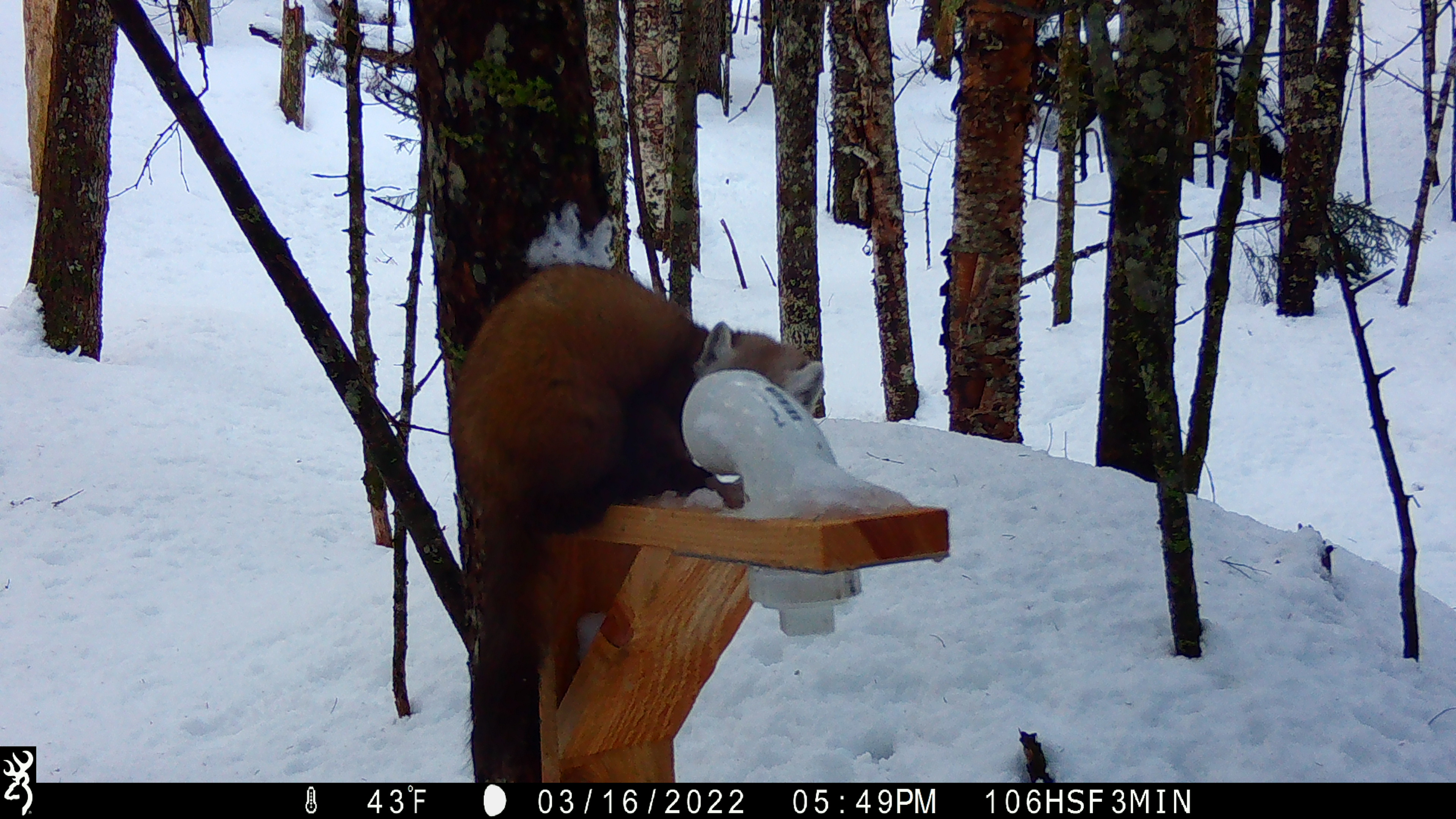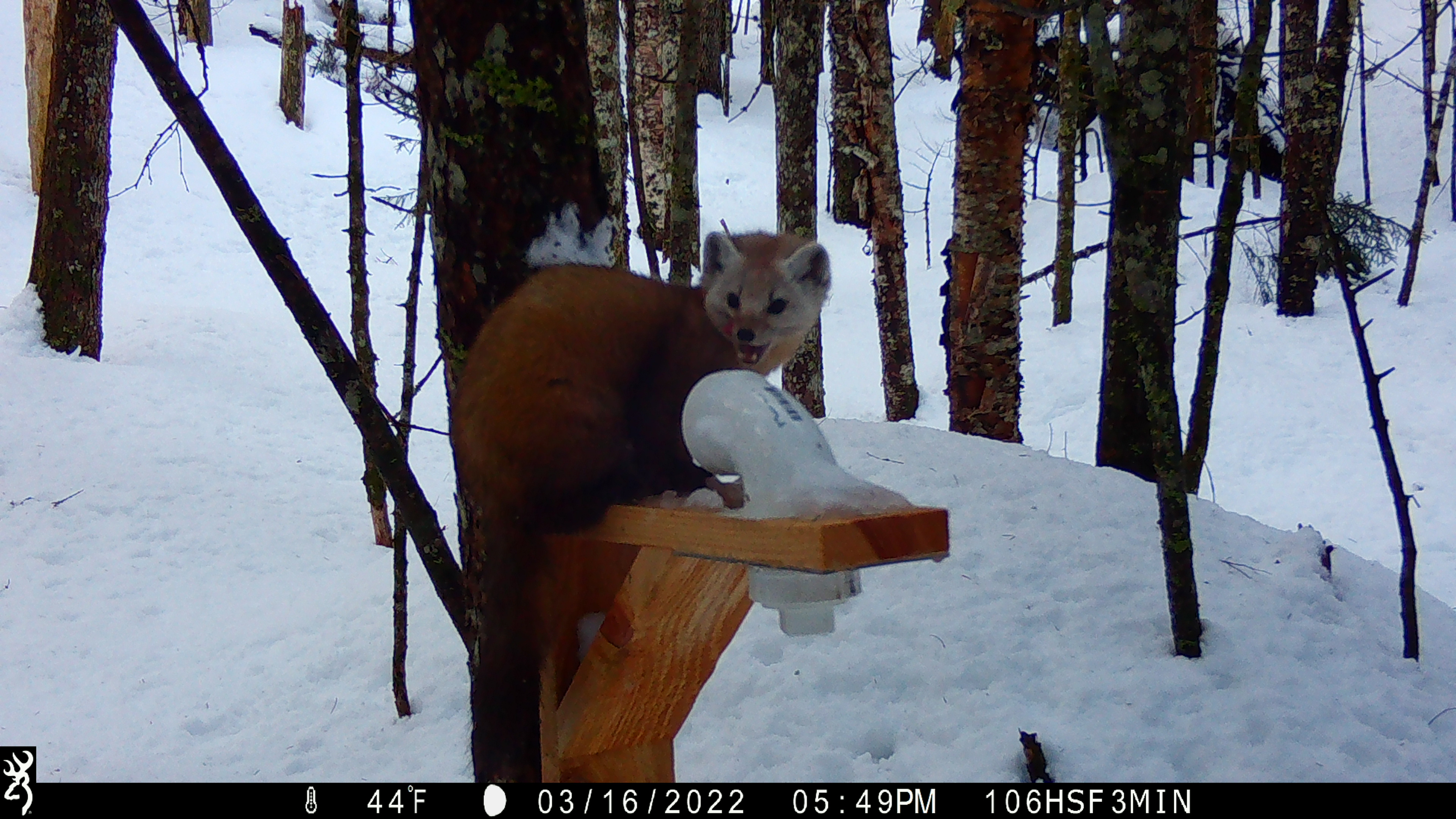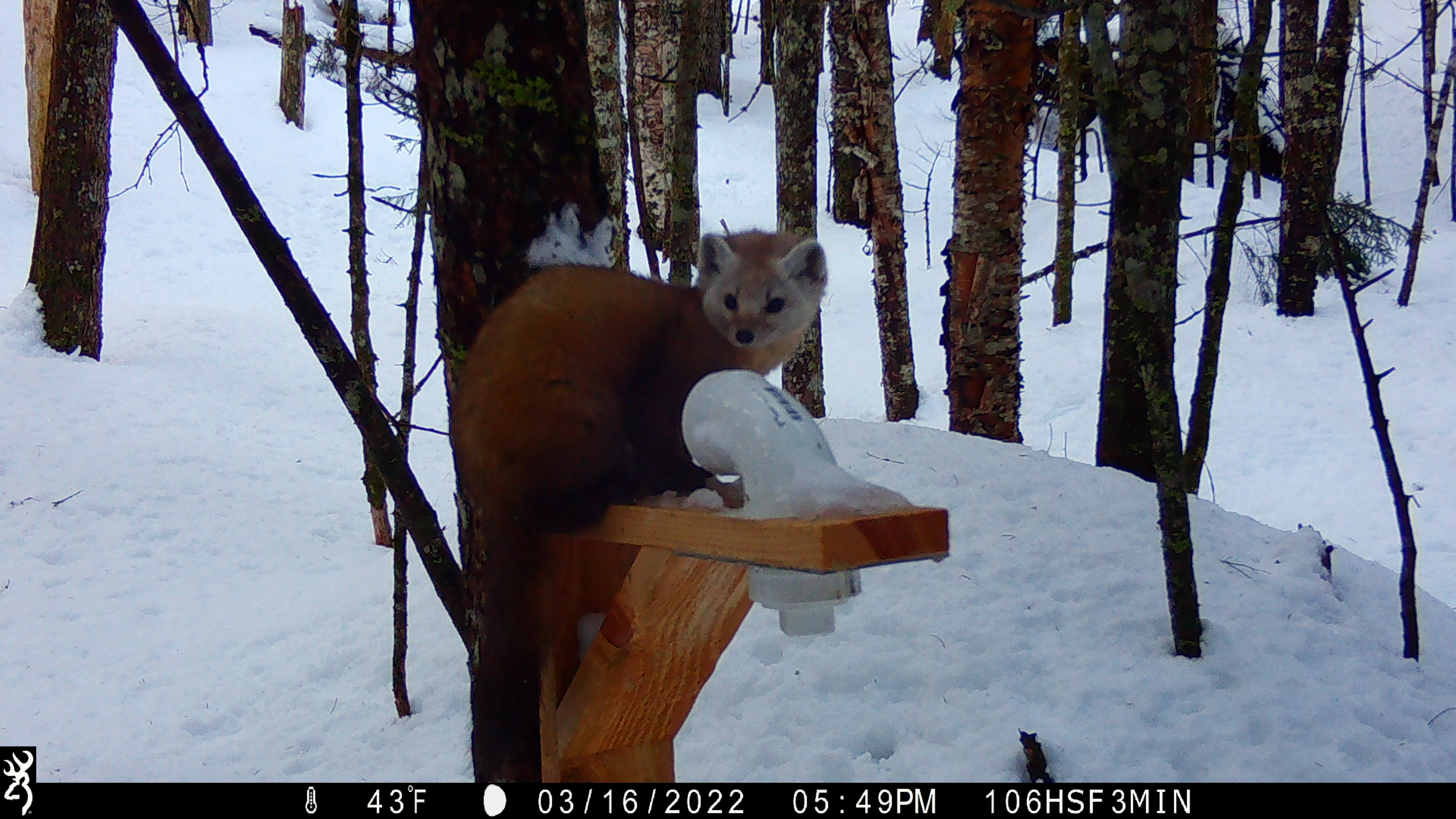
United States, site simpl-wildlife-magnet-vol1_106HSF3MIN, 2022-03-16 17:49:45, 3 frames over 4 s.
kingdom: Animalia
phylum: Chordata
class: Mammalia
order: Carnivora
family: Mustelidae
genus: Martes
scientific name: Martes americana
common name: american marten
American marten (Martes americana).